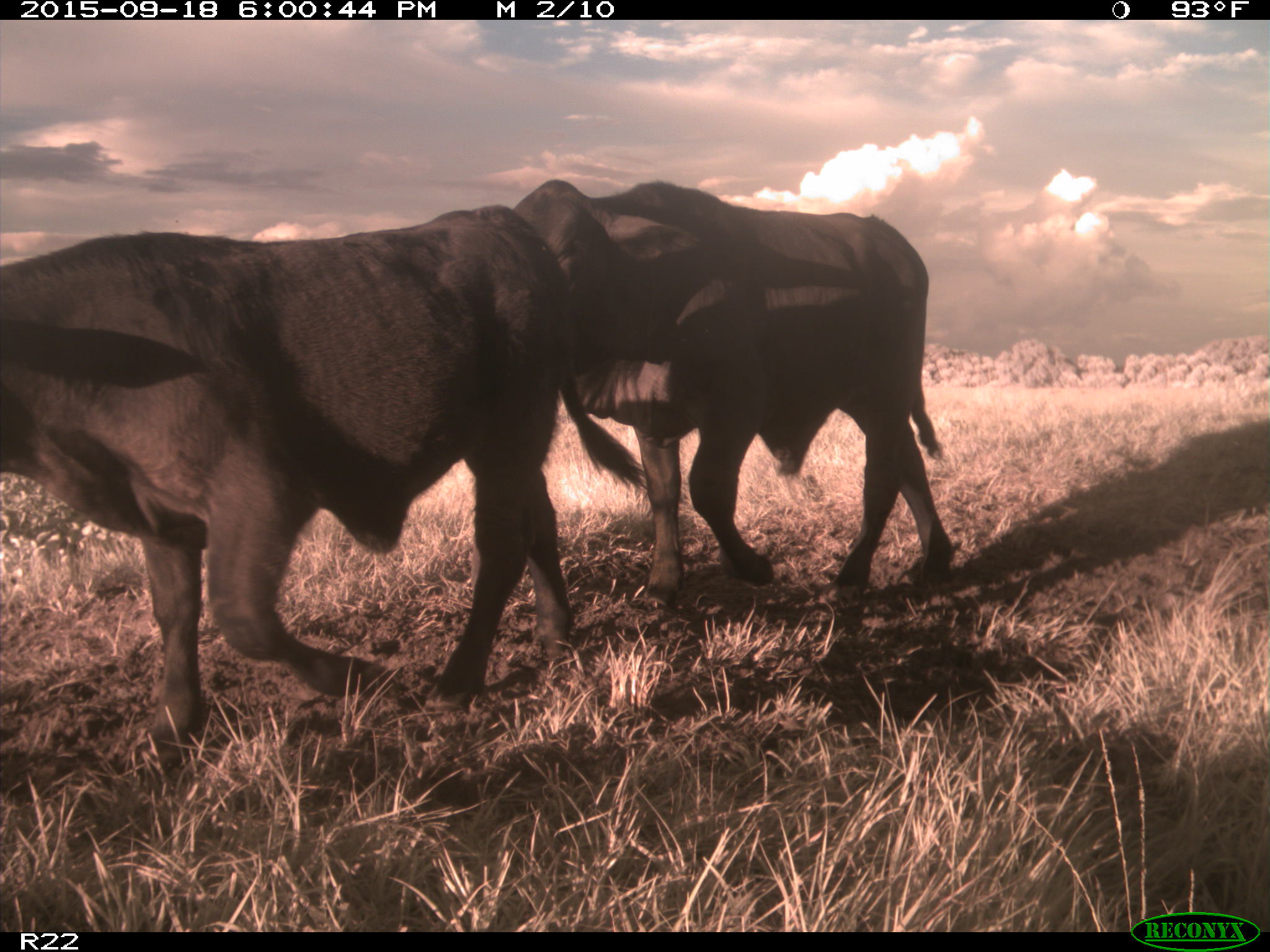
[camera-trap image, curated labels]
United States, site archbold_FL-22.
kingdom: Animalia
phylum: Chordata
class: Mammalia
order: Artiodactyla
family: Bovidae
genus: Bos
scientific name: Bos taurus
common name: domestic cow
Bos taurus (domestic cow).